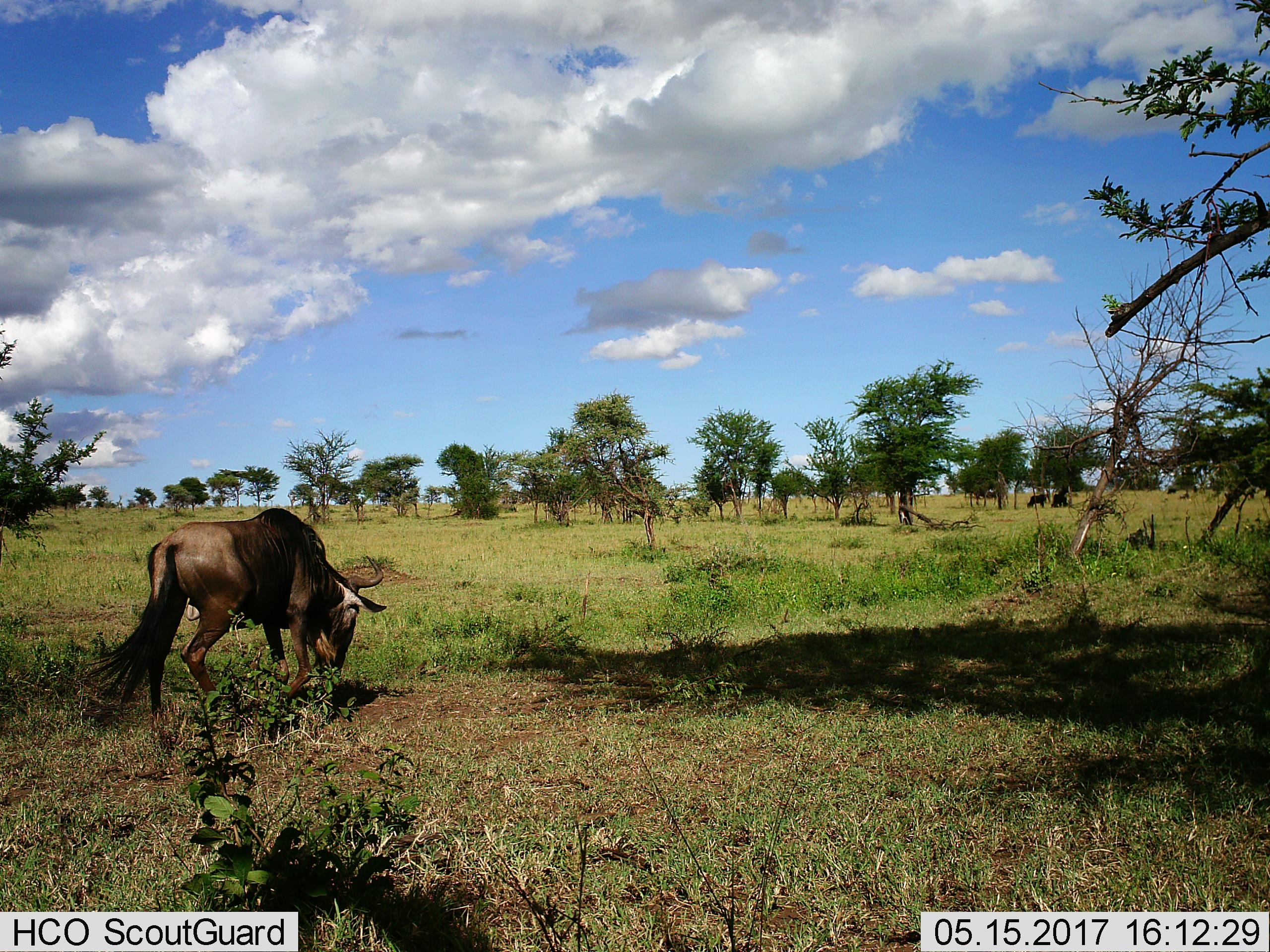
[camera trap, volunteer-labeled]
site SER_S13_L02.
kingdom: Animalia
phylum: Chordata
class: Mammalia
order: Artiodactyla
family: Bovidae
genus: Connochaetes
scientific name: Connochaetes taurinus taurinus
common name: blue wildebeest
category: wildebeestblue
Wildebeestblue (blue wildebeest) (Connochaetes taurinus taurinus), count 3. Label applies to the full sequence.